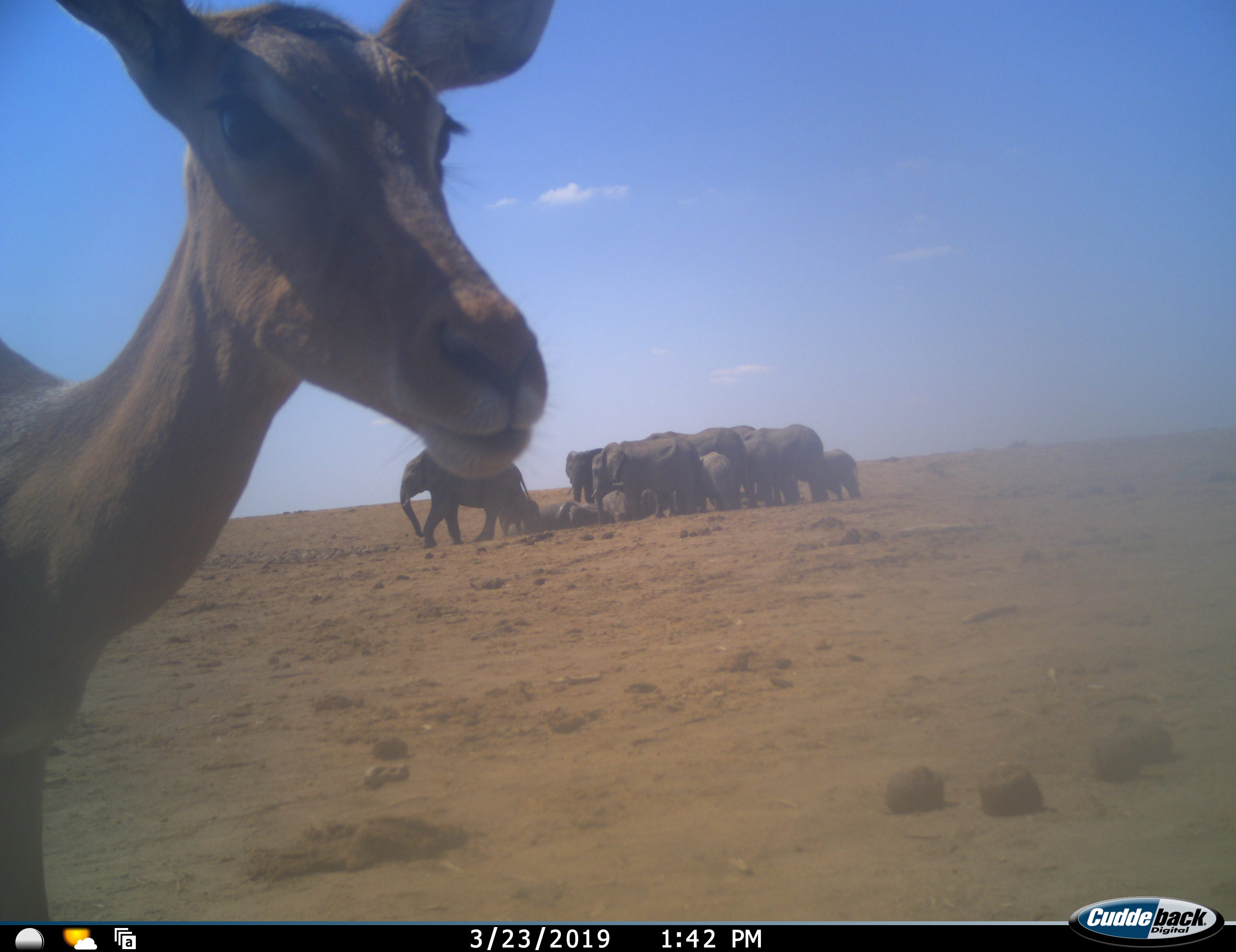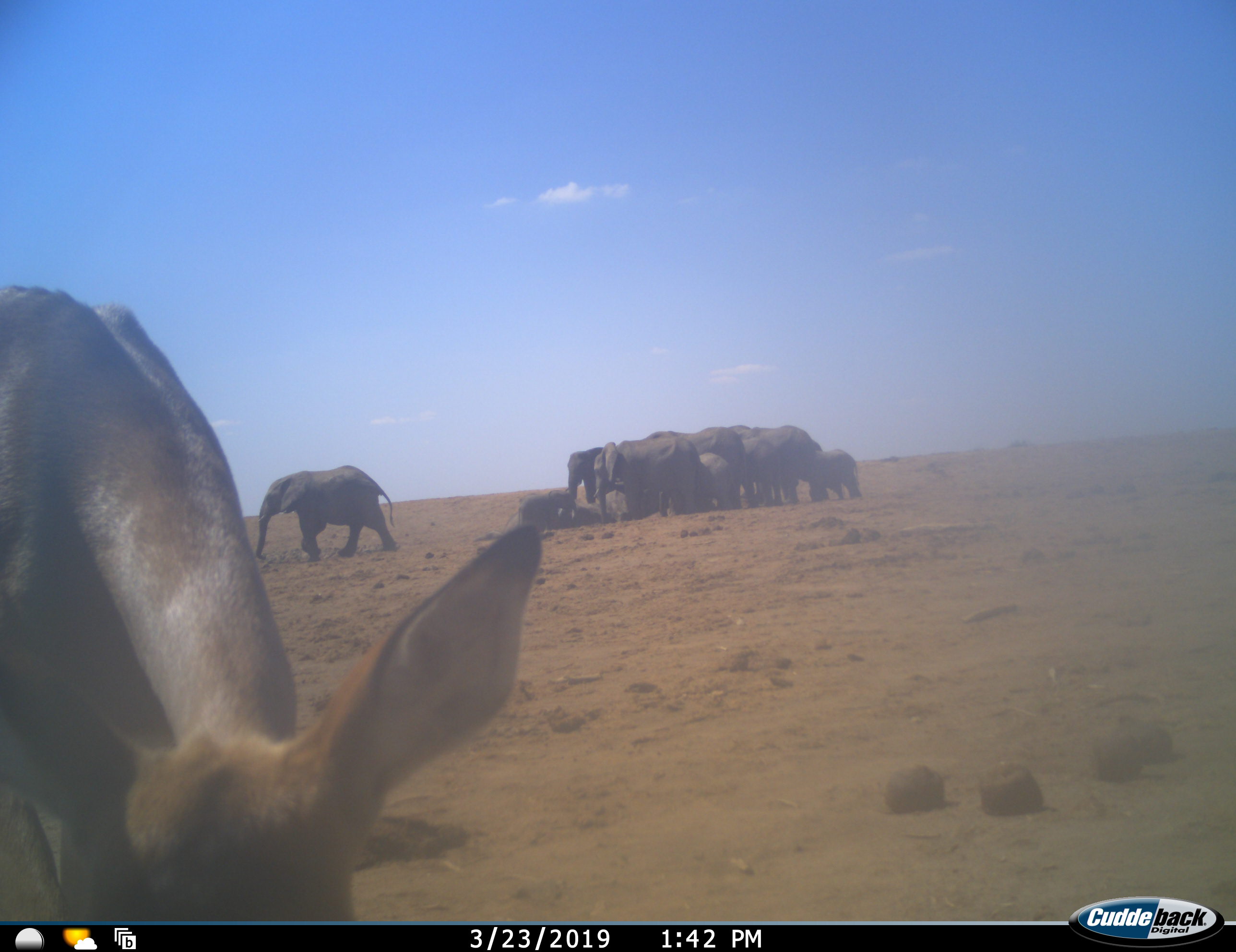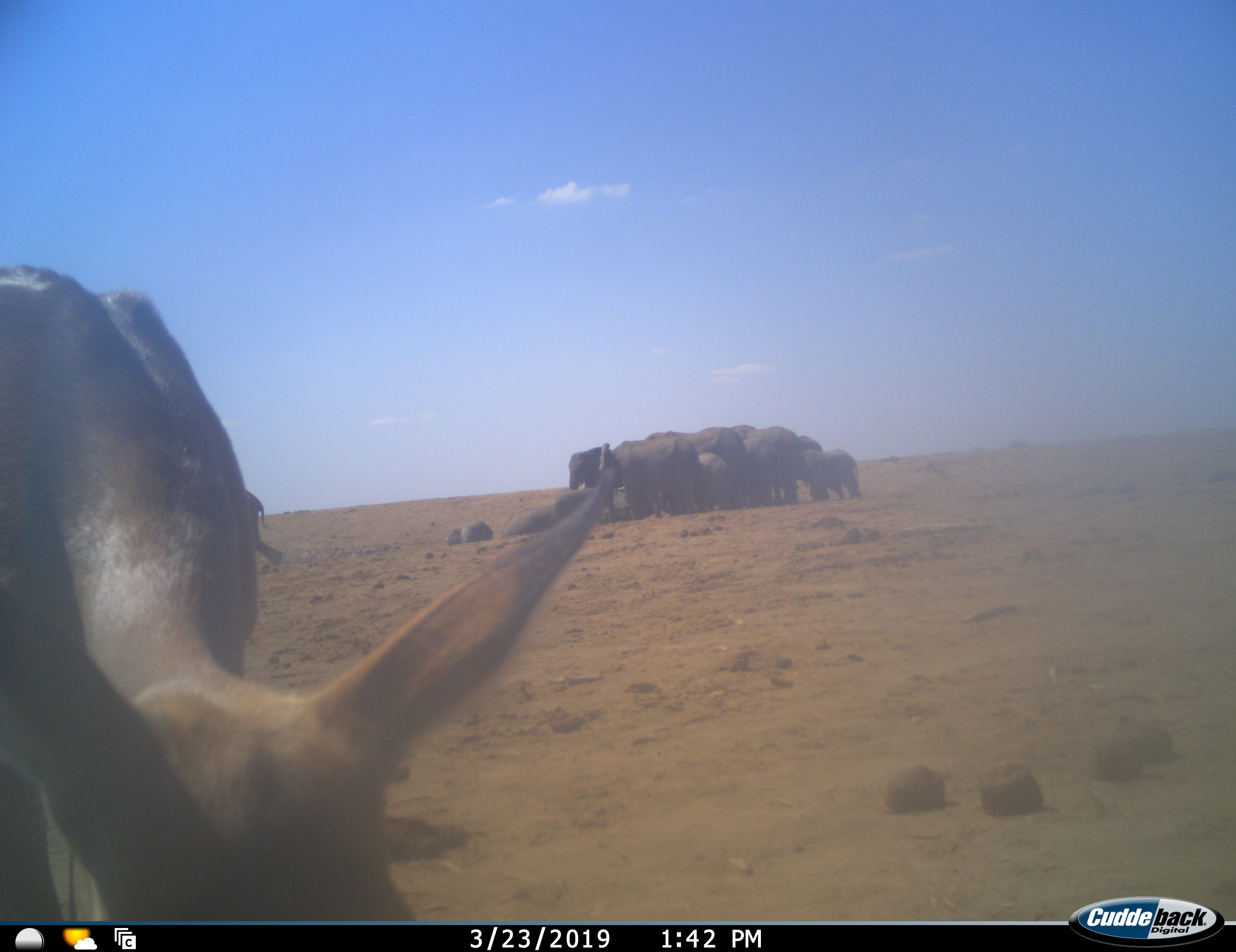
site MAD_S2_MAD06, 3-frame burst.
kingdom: Animalia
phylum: Chordata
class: Mammalia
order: Proboscidea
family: Elephantidae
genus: Loxodonta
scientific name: Loxodonta africana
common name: african bush elephant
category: elephant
Elephant (african bush elephant) (Loxodonta africana), count 11-50. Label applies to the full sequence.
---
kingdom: Animalia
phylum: Chordata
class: Mammalia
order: Artiodactyla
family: Bovidae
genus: Aepyceros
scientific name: Aepyceros melampus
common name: impala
Impala (Aepyceros melampus), count 1. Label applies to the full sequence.